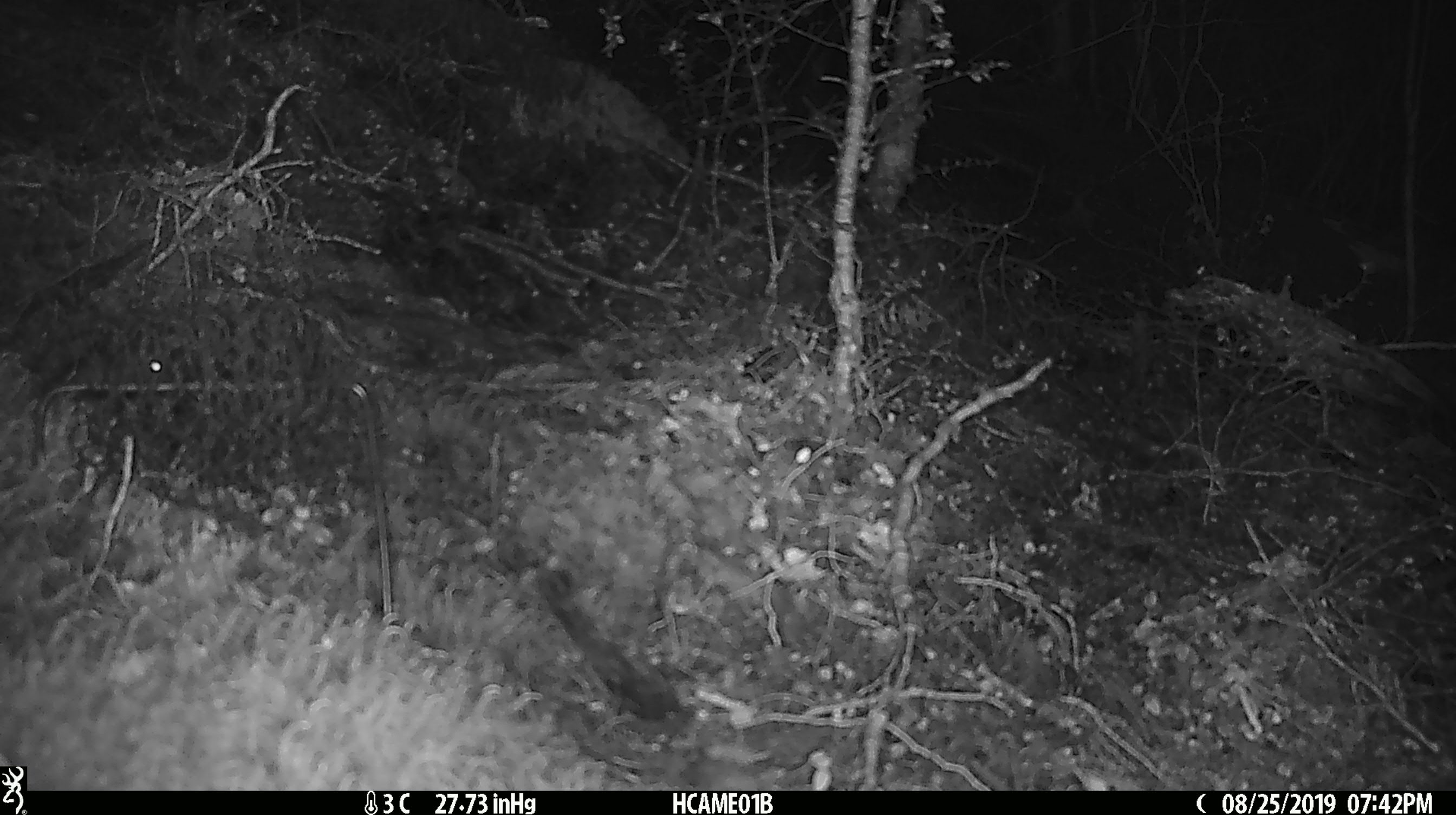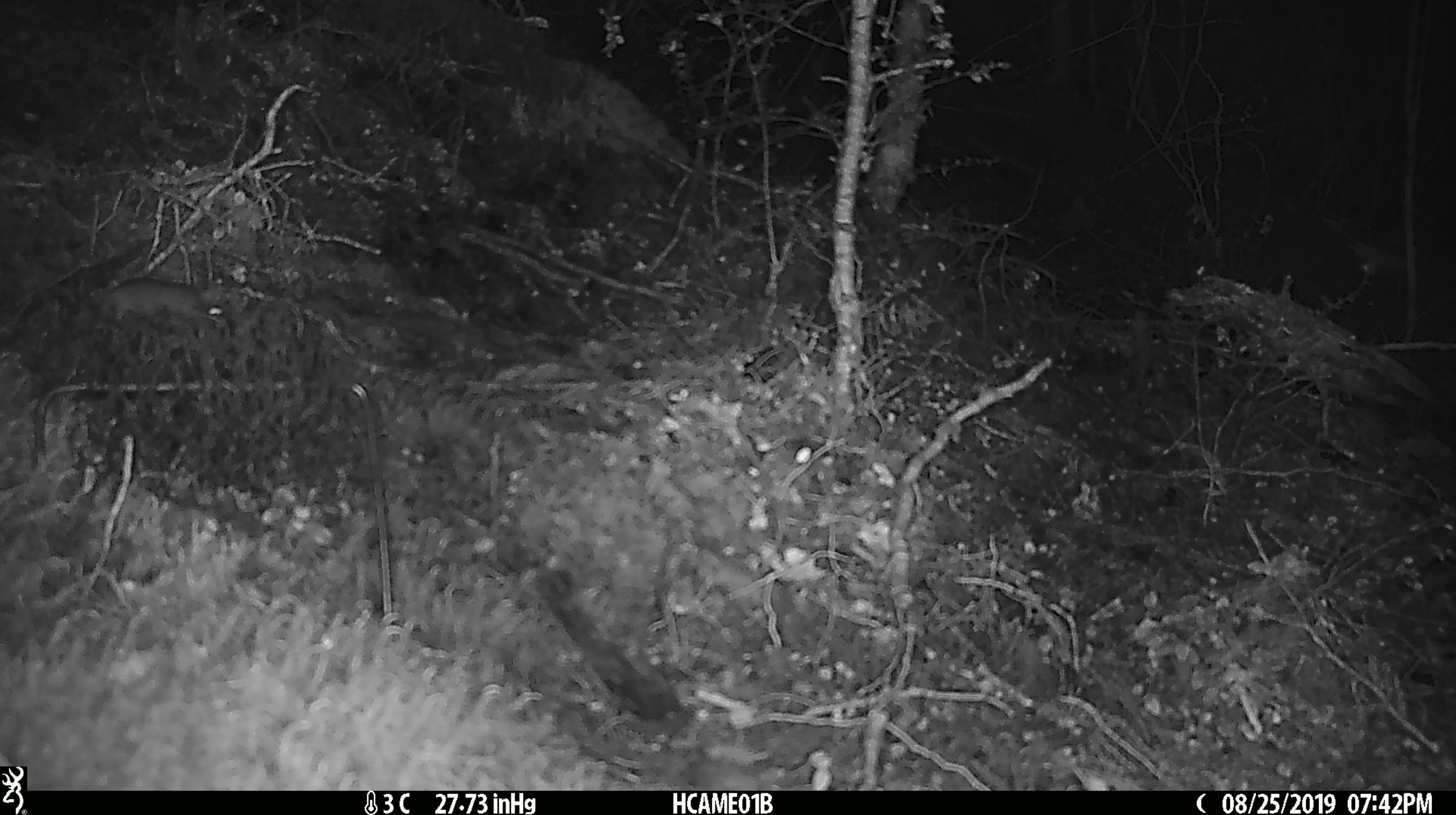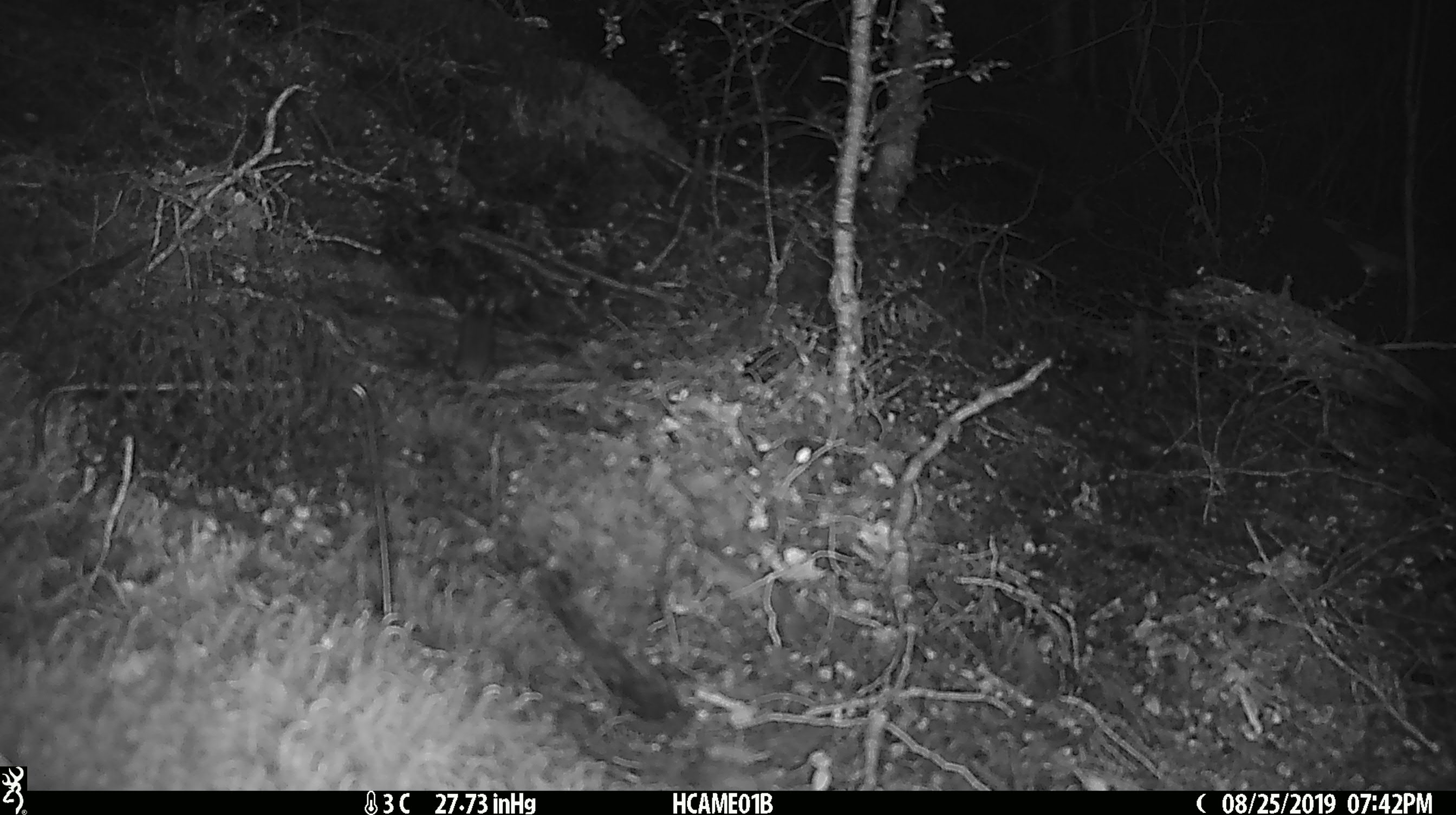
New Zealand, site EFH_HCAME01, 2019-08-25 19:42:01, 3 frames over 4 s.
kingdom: Animalia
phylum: Chordata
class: Mammalia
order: Rodentia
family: Muridae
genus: Mus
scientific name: Mus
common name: mouse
Mouse (Mus).